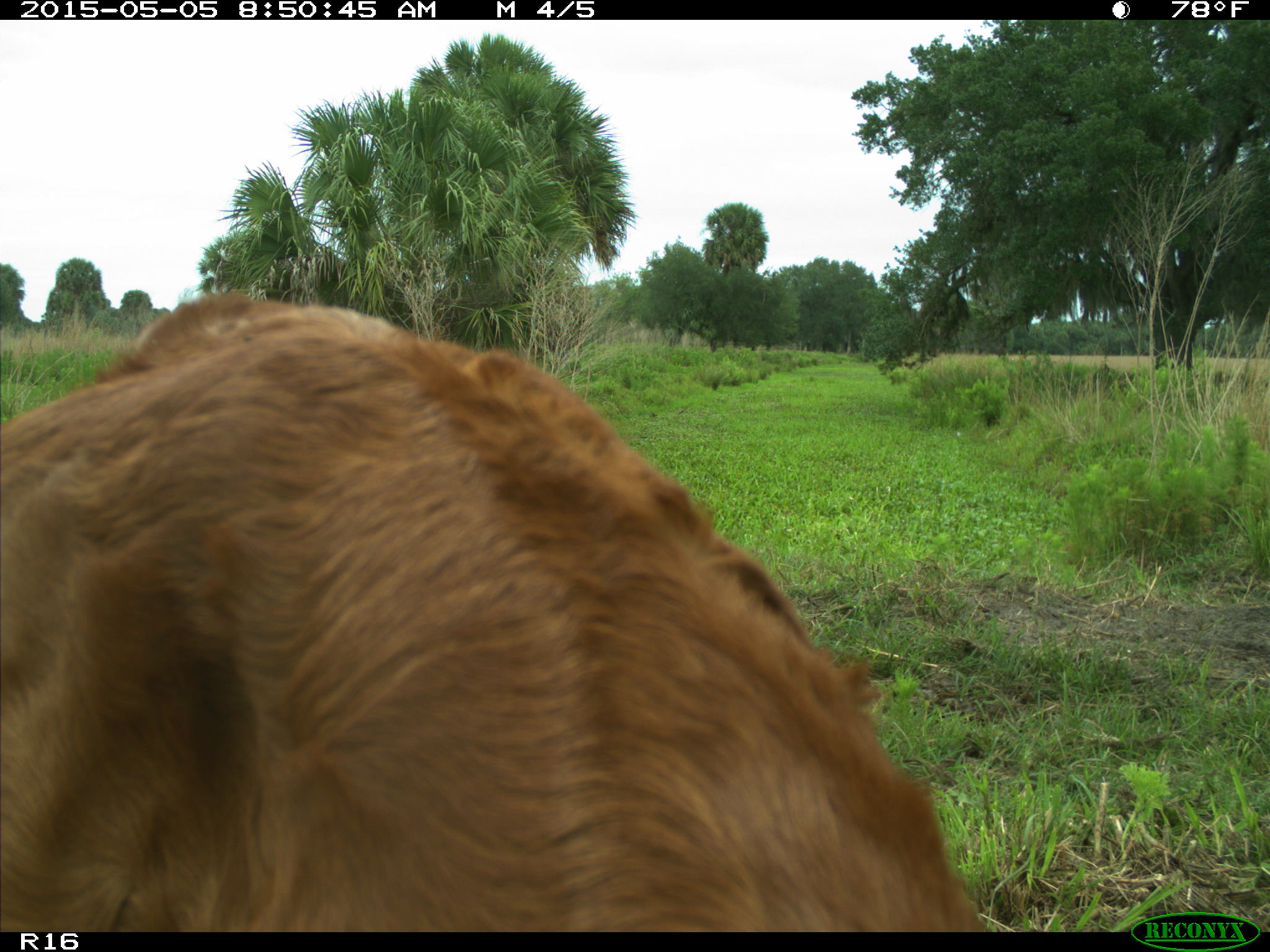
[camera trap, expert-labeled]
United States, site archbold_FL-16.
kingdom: Animalia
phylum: Chordata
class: Mammalia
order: Artiodactyla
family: Bovidae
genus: Bos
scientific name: Bos taurus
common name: domestic cow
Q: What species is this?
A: Bos taurus (domestic cow).